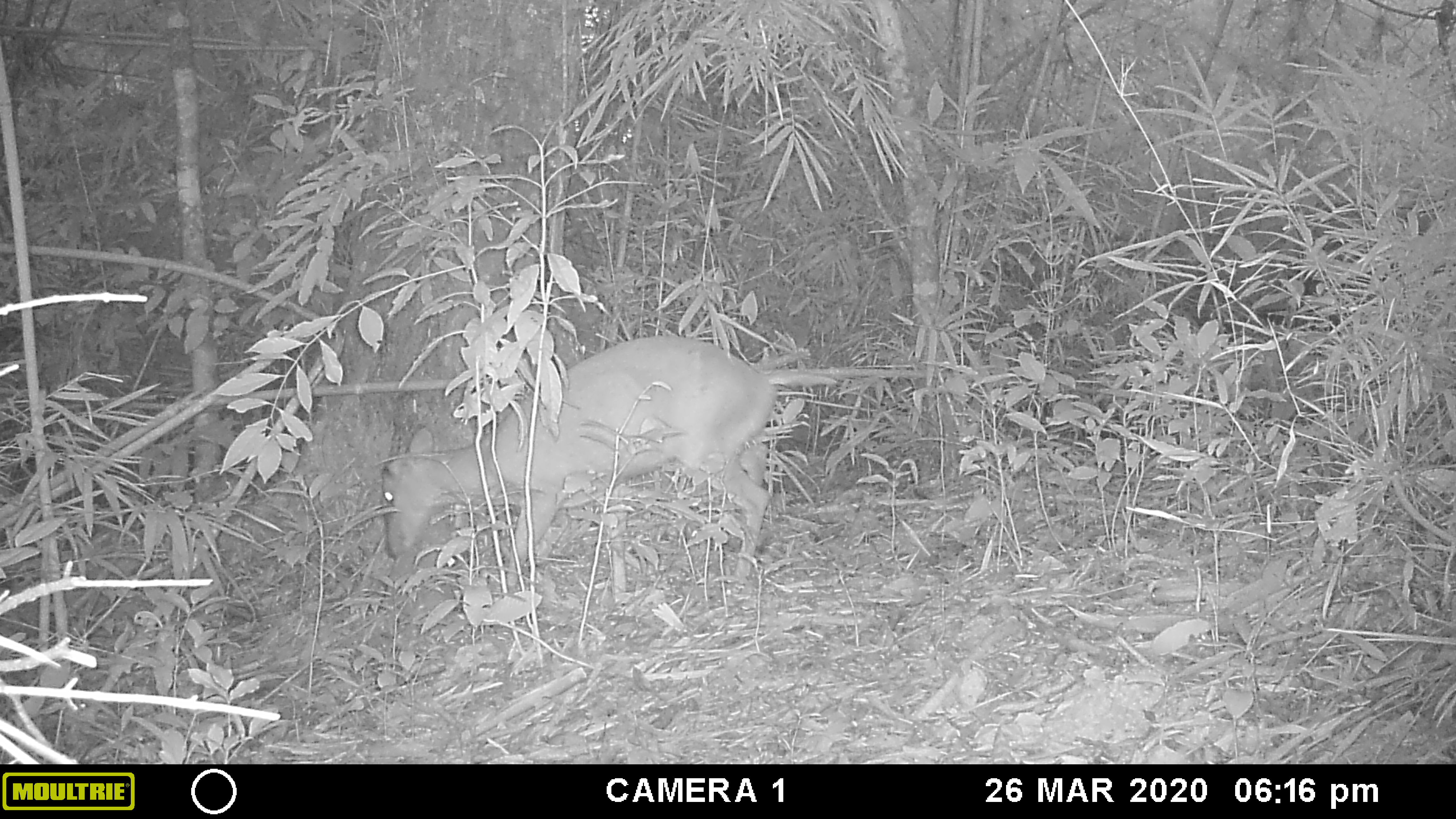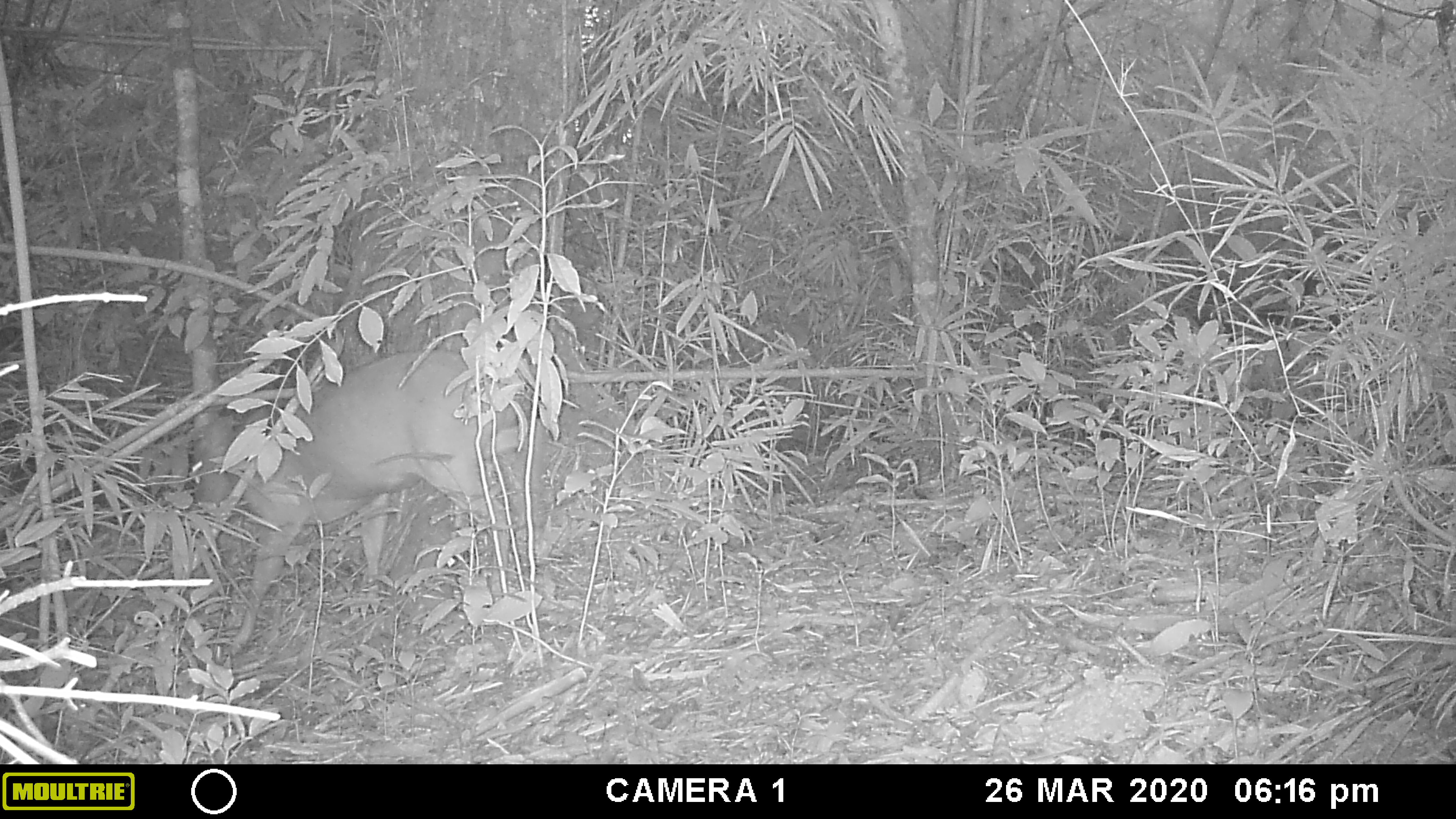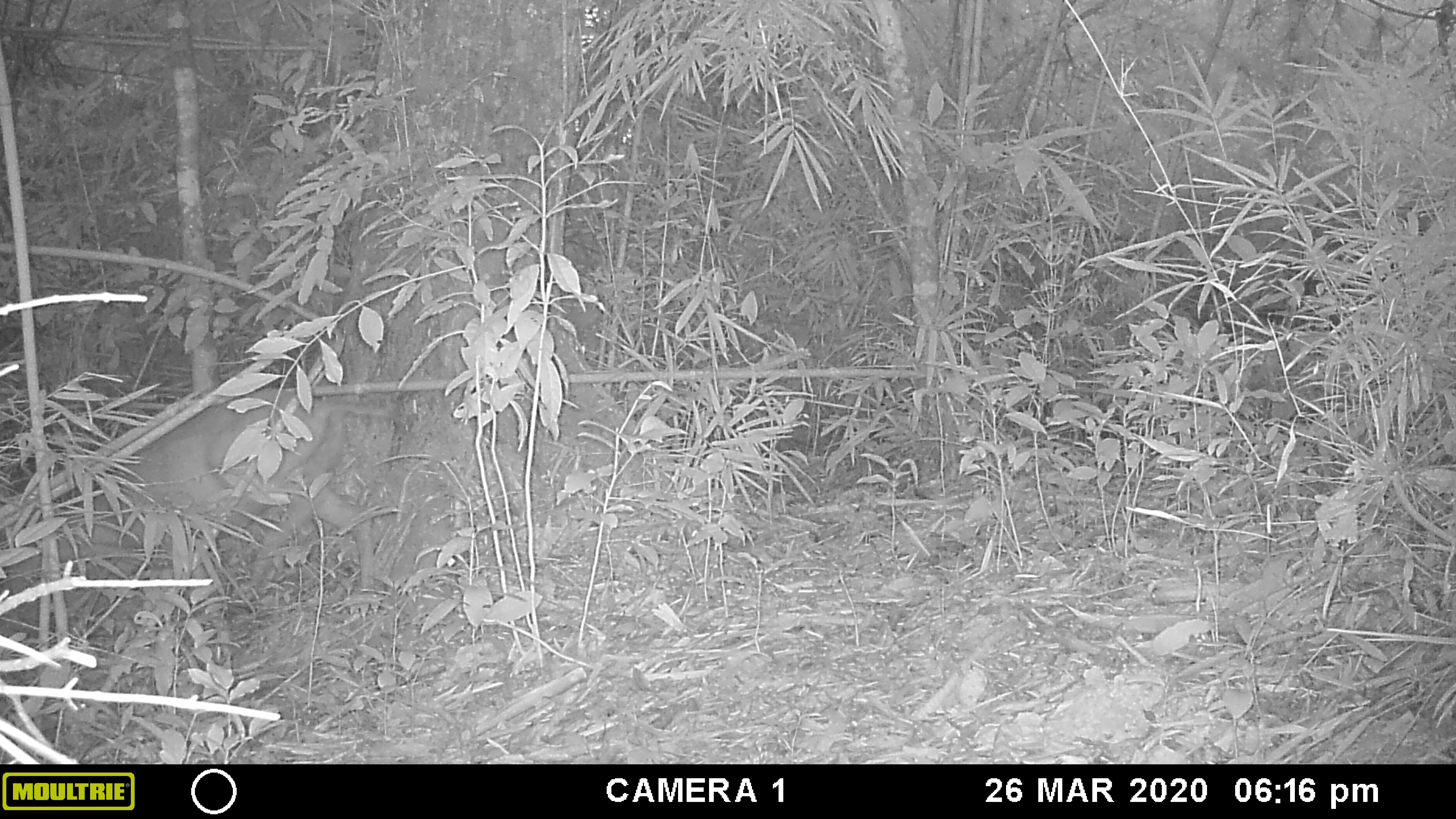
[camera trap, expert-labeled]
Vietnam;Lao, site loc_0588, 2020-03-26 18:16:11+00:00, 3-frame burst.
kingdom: Animalia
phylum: Chordata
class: Mammalia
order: Artiodactyla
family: Cervidae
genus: Muntiacus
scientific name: Muntiacus muntjak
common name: red muntjac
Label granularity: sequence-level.